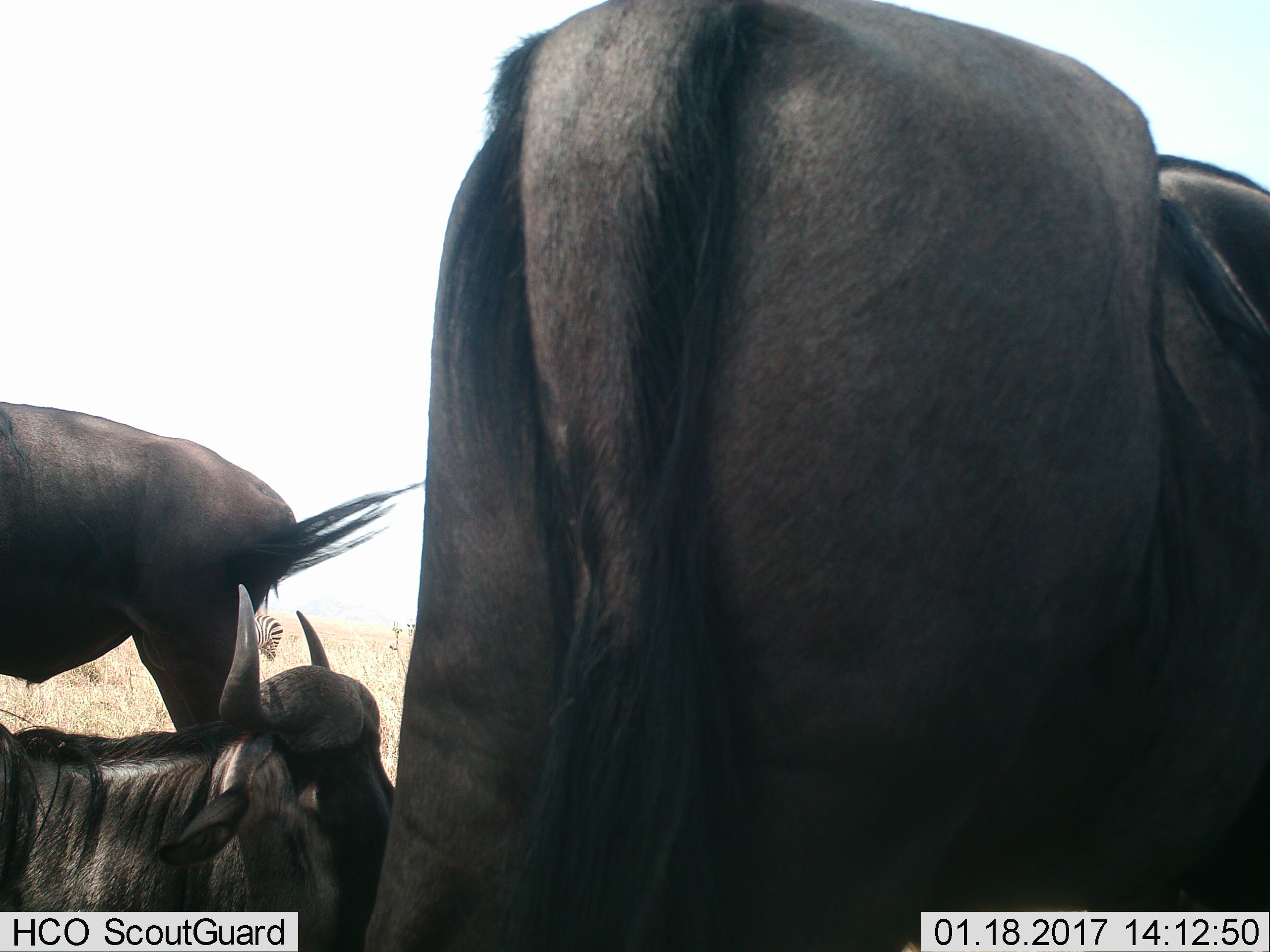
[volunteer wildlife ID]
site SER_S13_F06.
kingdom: Animalia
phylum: Chordata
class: Mammalia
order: Artiodactyla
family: Bovidae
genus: Connochaetes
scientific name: Connochaetes taurinus taurinus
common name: blue wildebeest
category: wildebeestblue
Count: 3.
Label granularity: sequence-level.